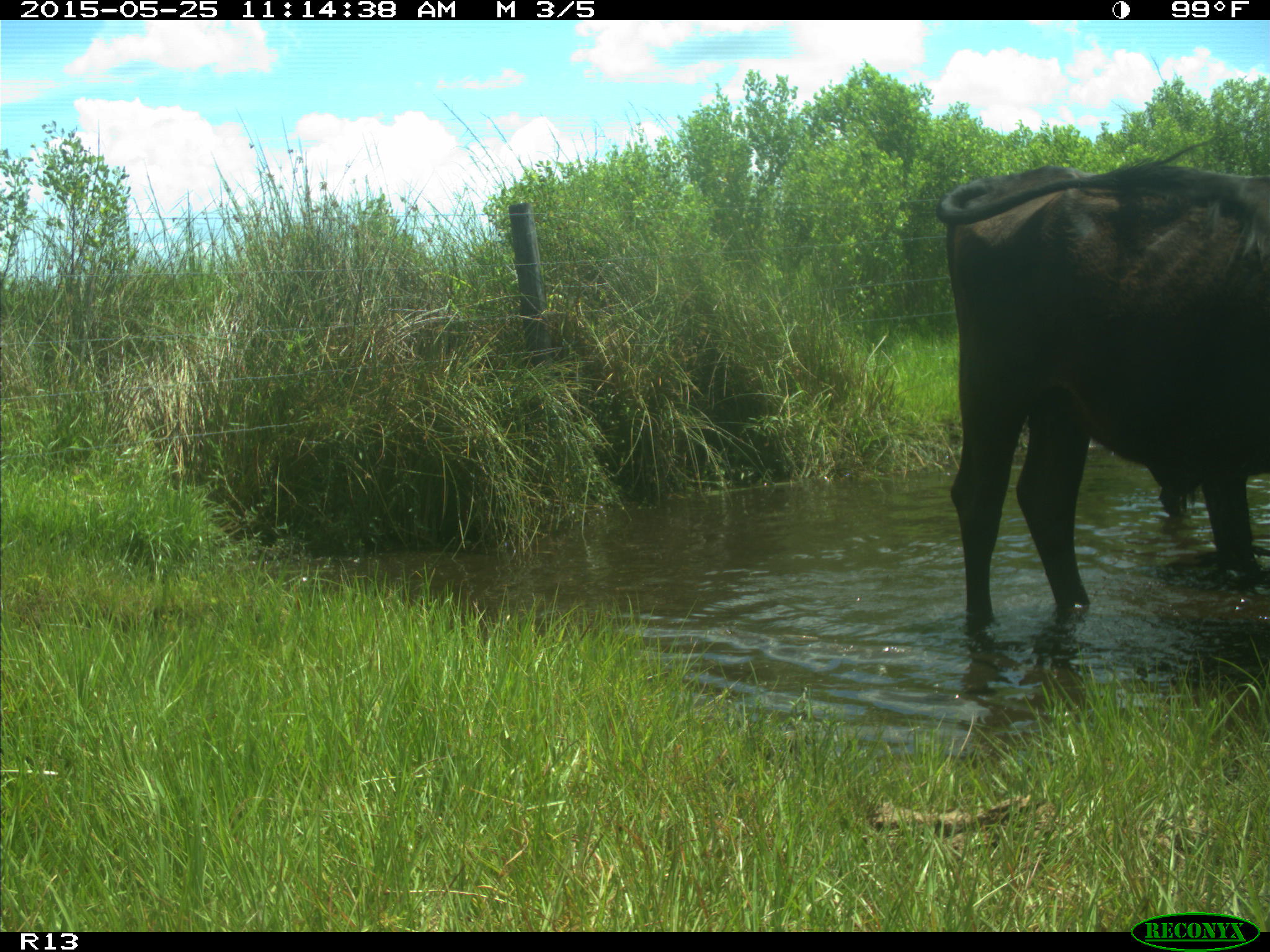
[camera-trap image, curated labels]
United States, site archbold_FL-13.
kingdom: Animalia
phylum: Chordata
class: Mammalia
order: Artiodactyla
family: Bovidae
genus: Bos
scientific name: Bos taurus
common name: domestic cow